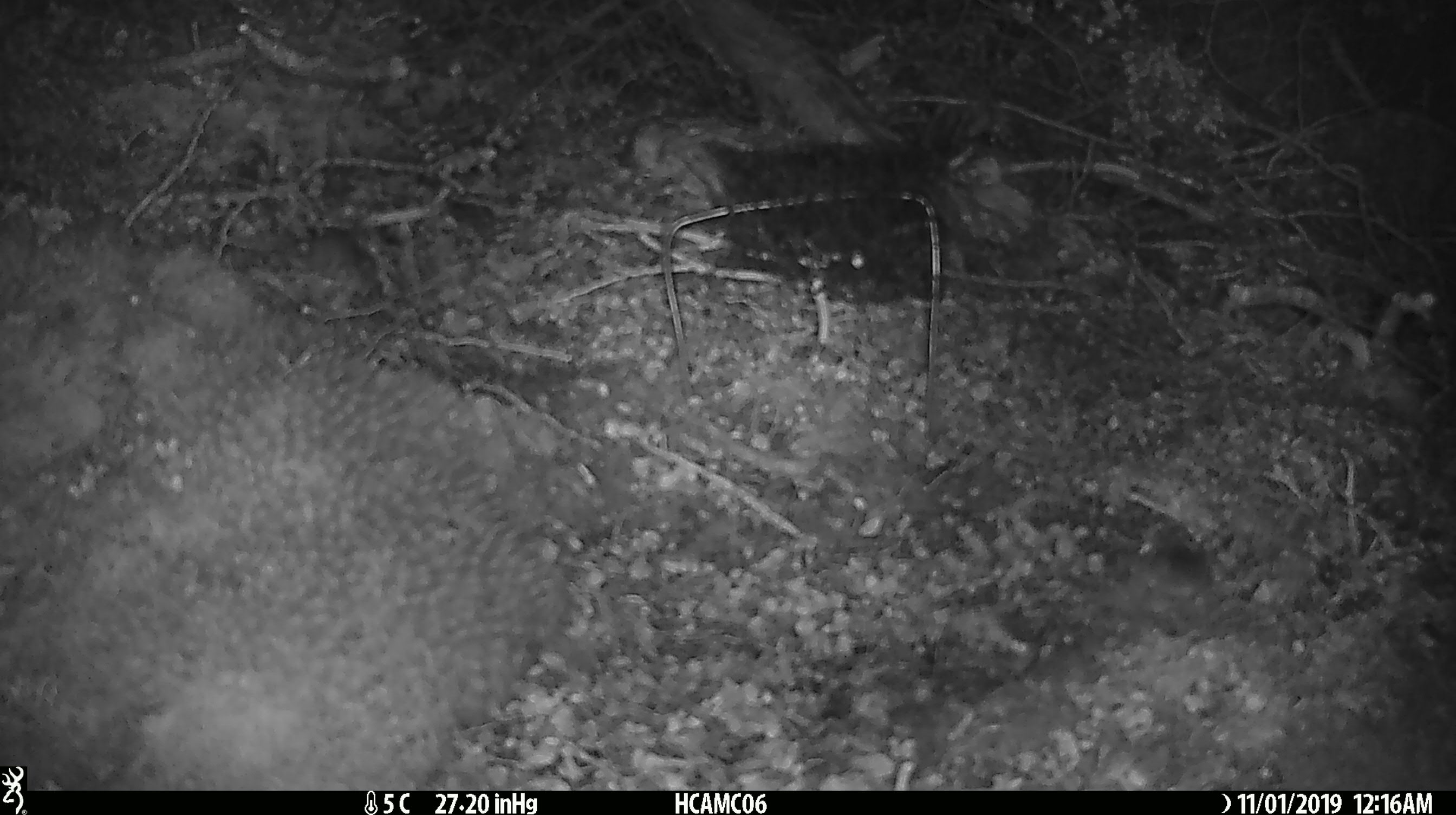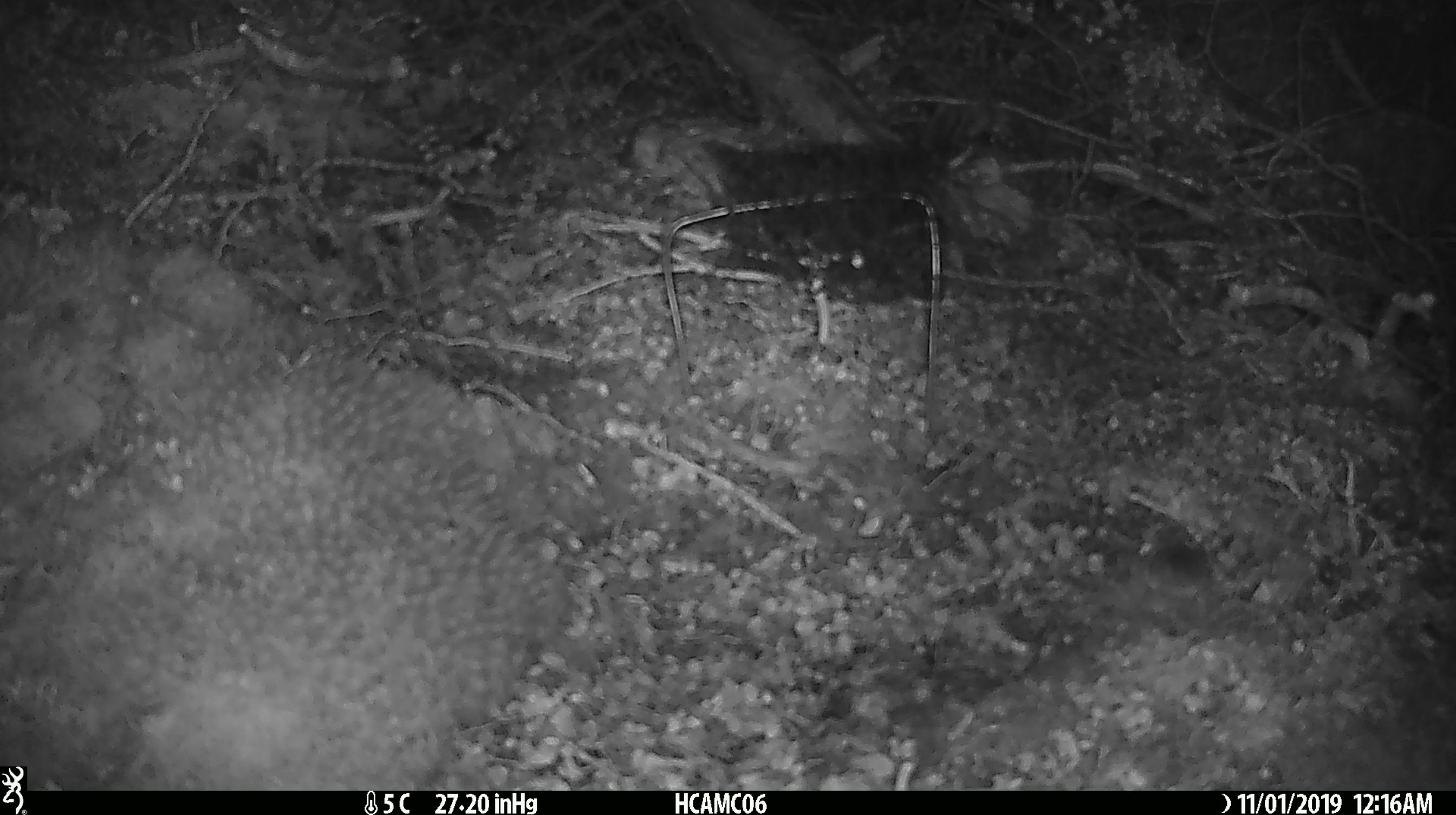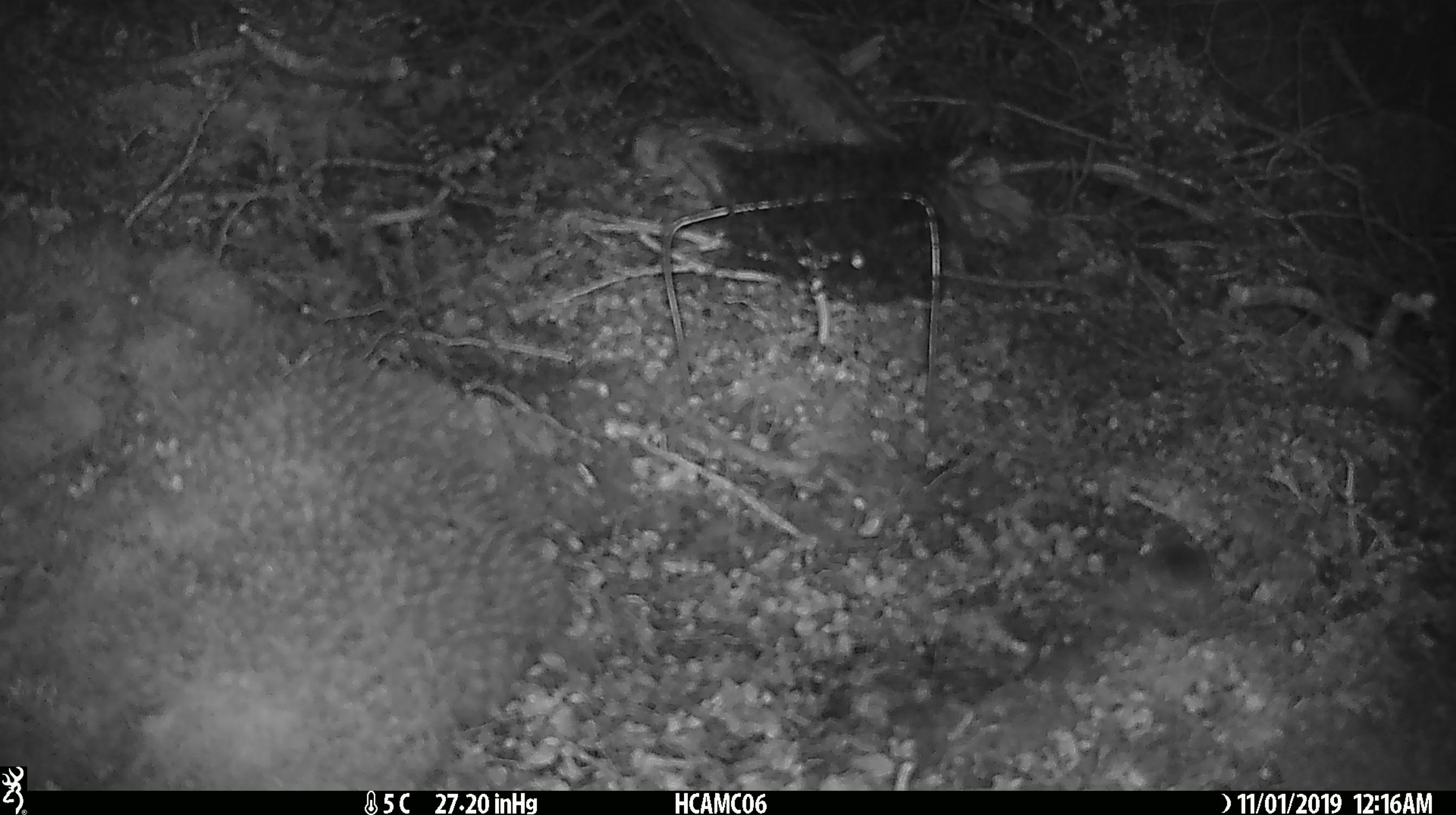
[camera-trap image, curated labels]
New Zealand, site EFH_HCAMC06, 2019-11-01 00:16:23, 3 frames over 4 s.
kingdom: Animalia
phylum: Chordata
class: Mammalia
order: Rodentia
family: Muridae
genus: Mus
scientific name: Mus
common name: mouse